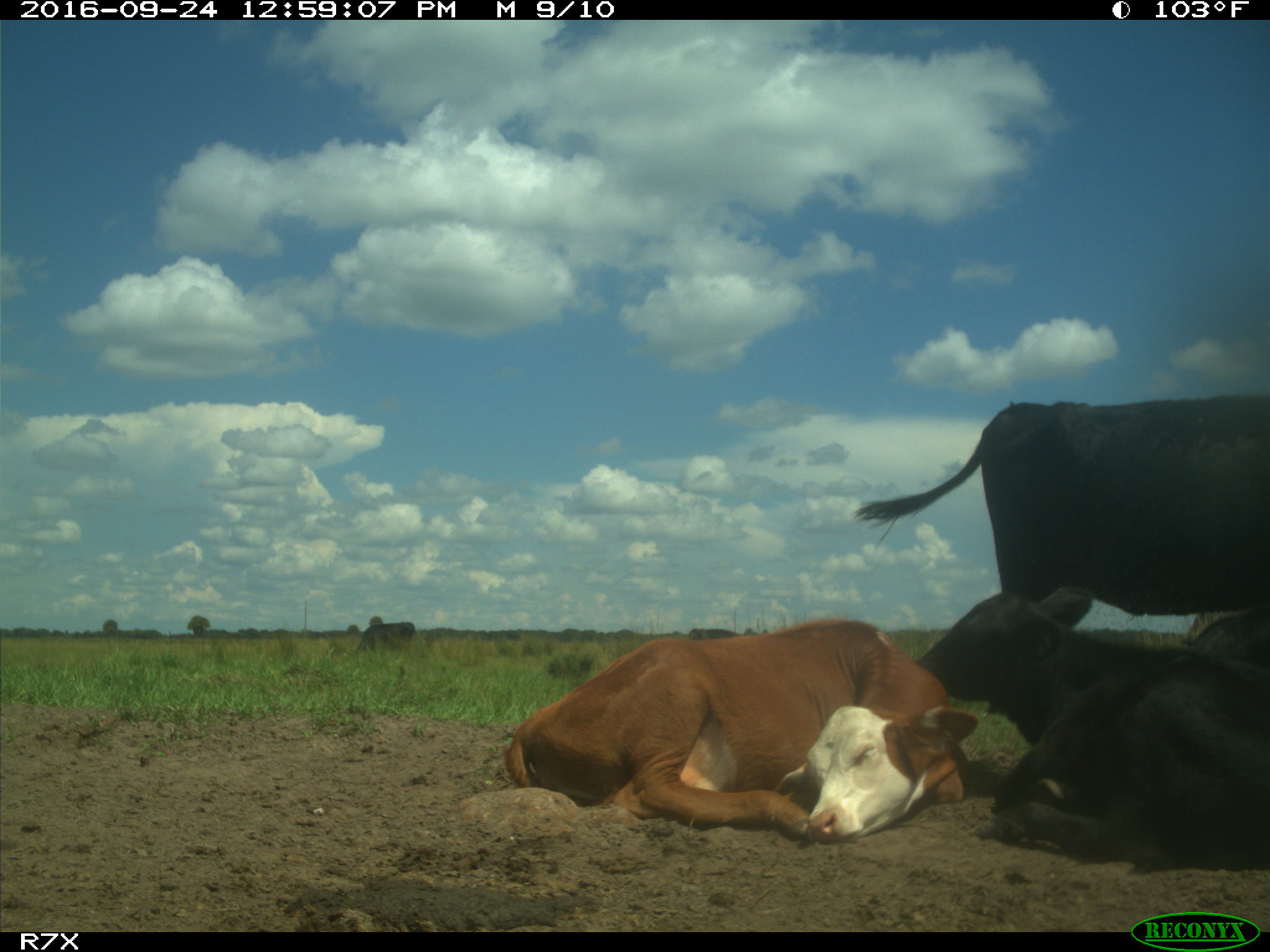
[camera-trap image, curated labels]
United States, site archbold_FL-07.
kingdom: Animalia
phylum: Chordata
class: Mammalia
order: Artiodactyla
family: Bovidae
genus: Bos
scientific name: Bos taurus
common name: domestic cow